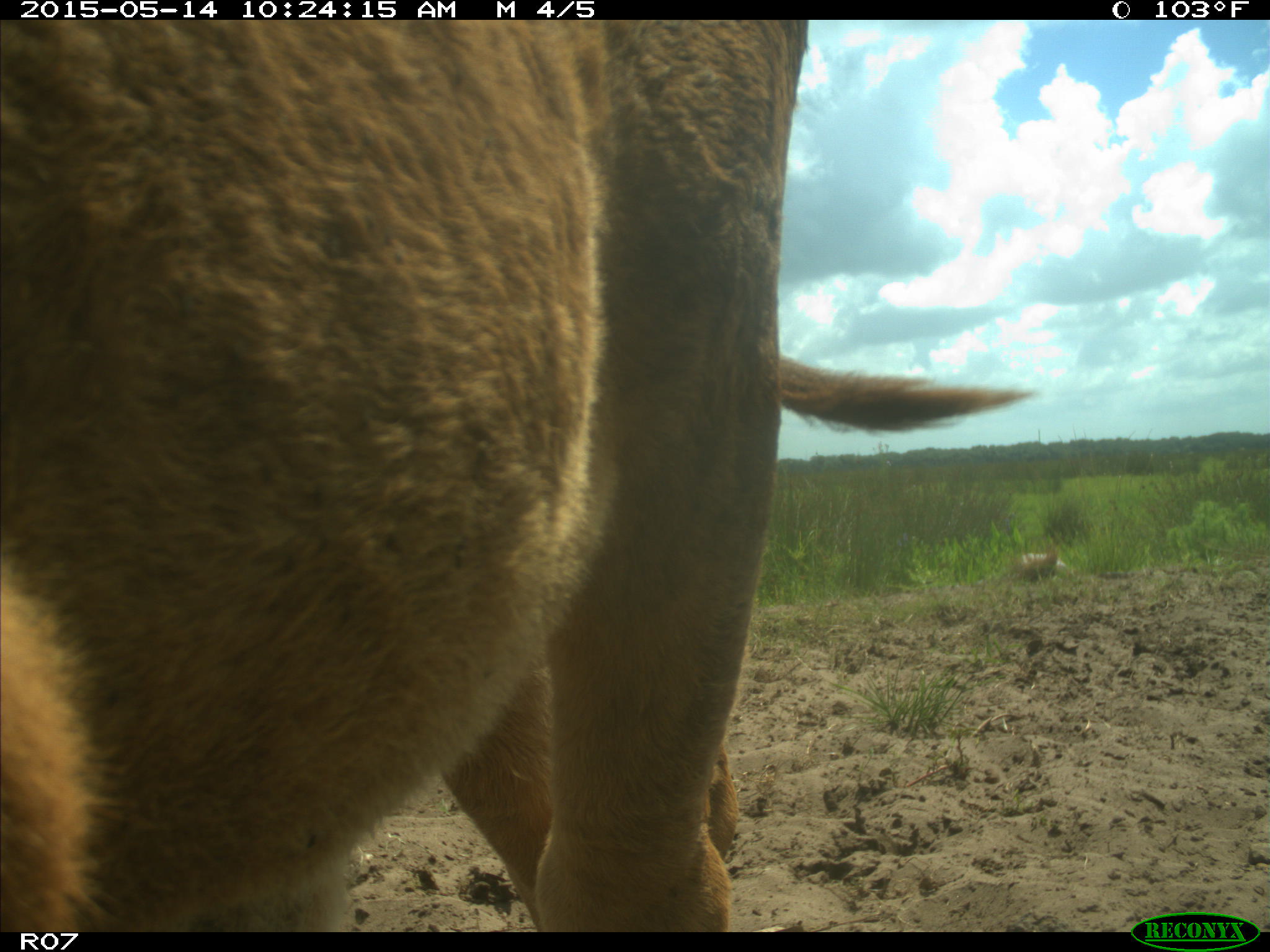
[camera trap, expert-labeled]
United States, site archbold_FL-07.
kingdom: Animalia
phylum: Chordata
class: Mammalia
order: Artiodactyla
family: Bovidae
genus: Bos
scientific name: Bos taurus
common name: domestic cow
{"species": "Bos taurus (domestic cow)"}